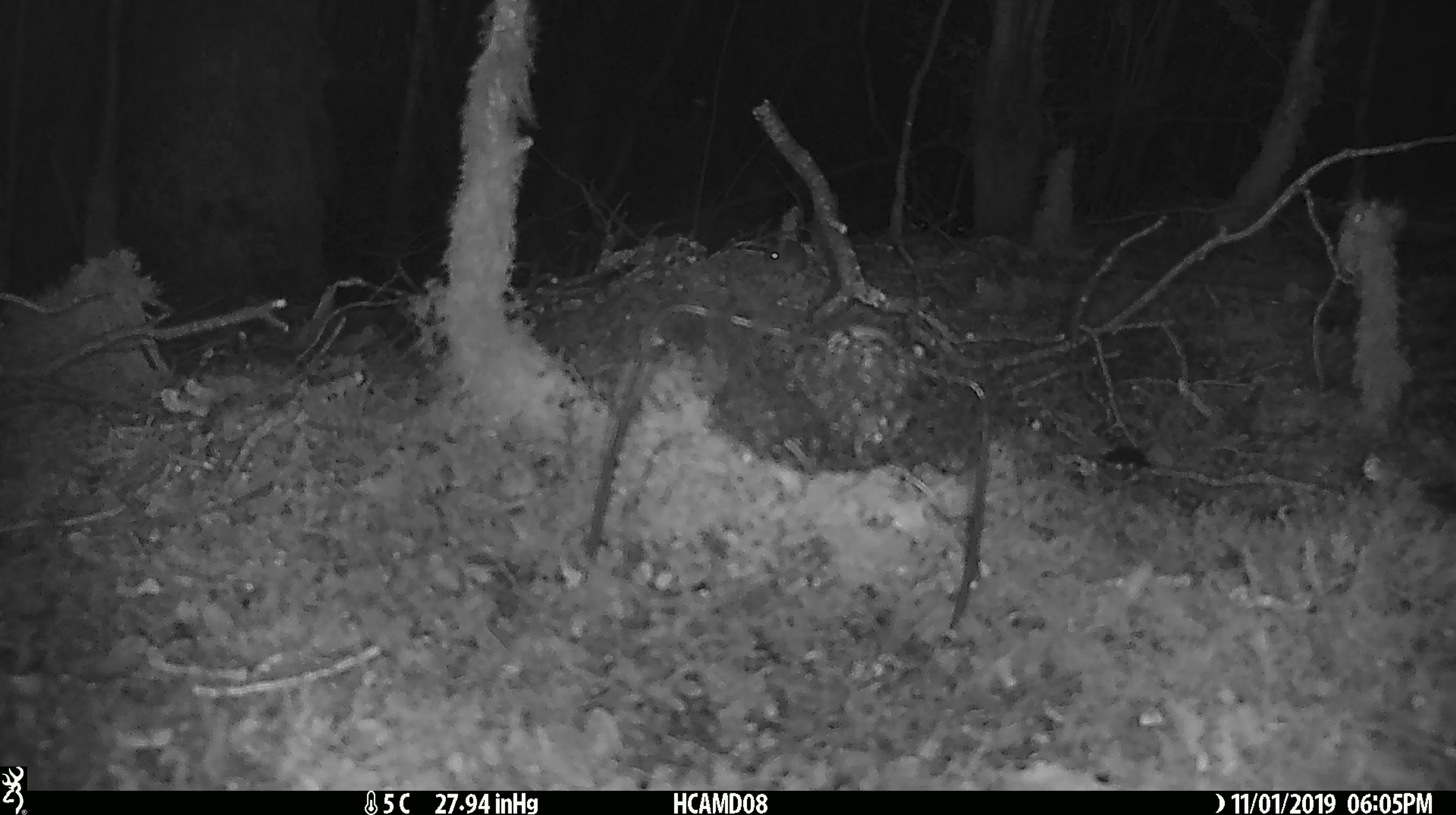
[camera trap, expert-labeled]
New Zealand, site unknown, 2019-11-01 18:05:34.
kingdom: Animalia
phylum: Chordata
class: Mammalia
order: Rodentia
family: Muridae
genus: Mus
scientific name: Mus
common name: mouse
Mouse (Mus).